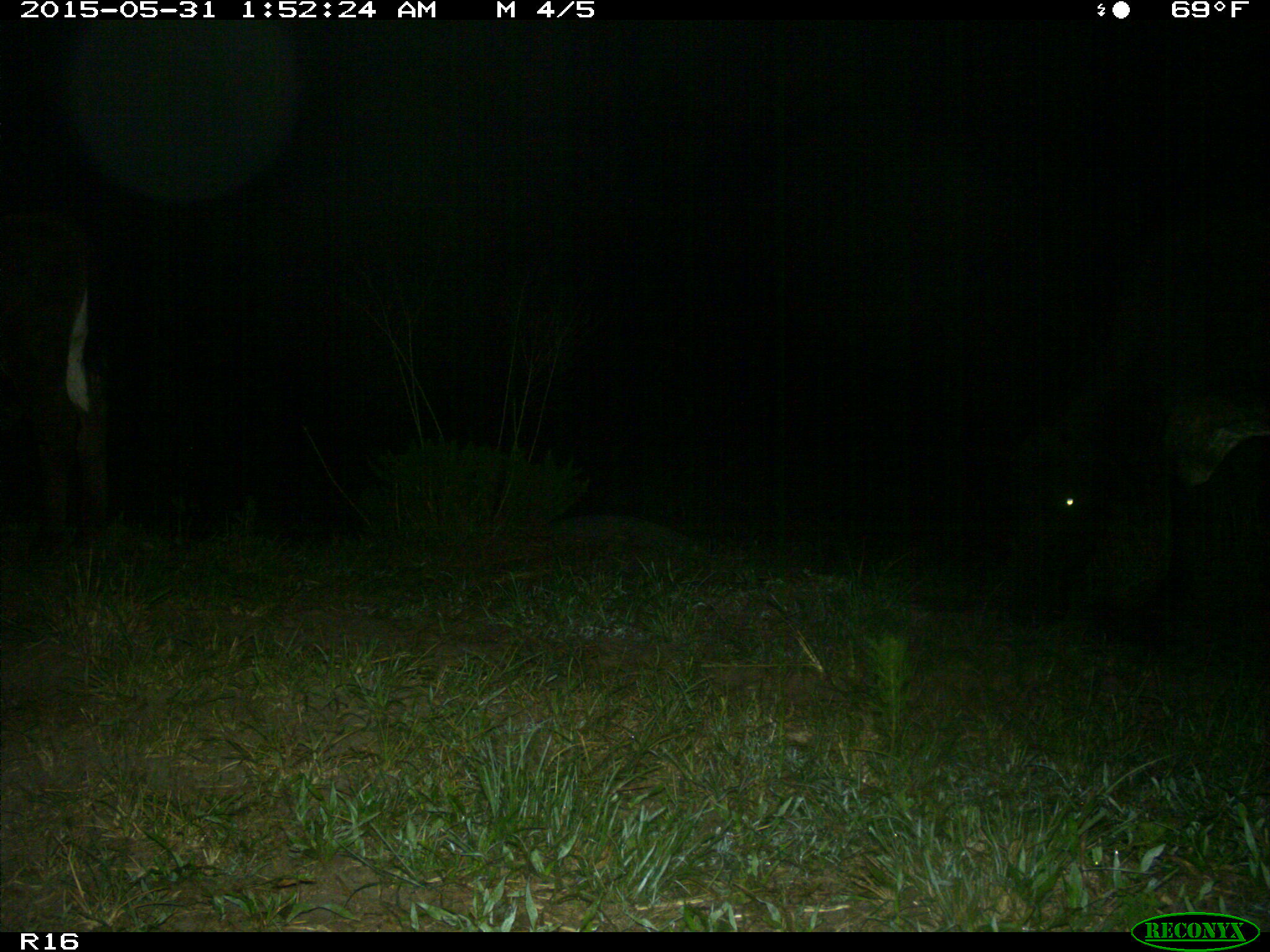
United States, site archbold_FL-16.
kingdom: Animalia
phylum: Chordata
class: Mammalia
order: Artiodactyla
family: Bovidae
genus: Bos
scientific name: Bos taurus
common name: domestic cow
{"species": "Bos taurus (domestic cow)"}